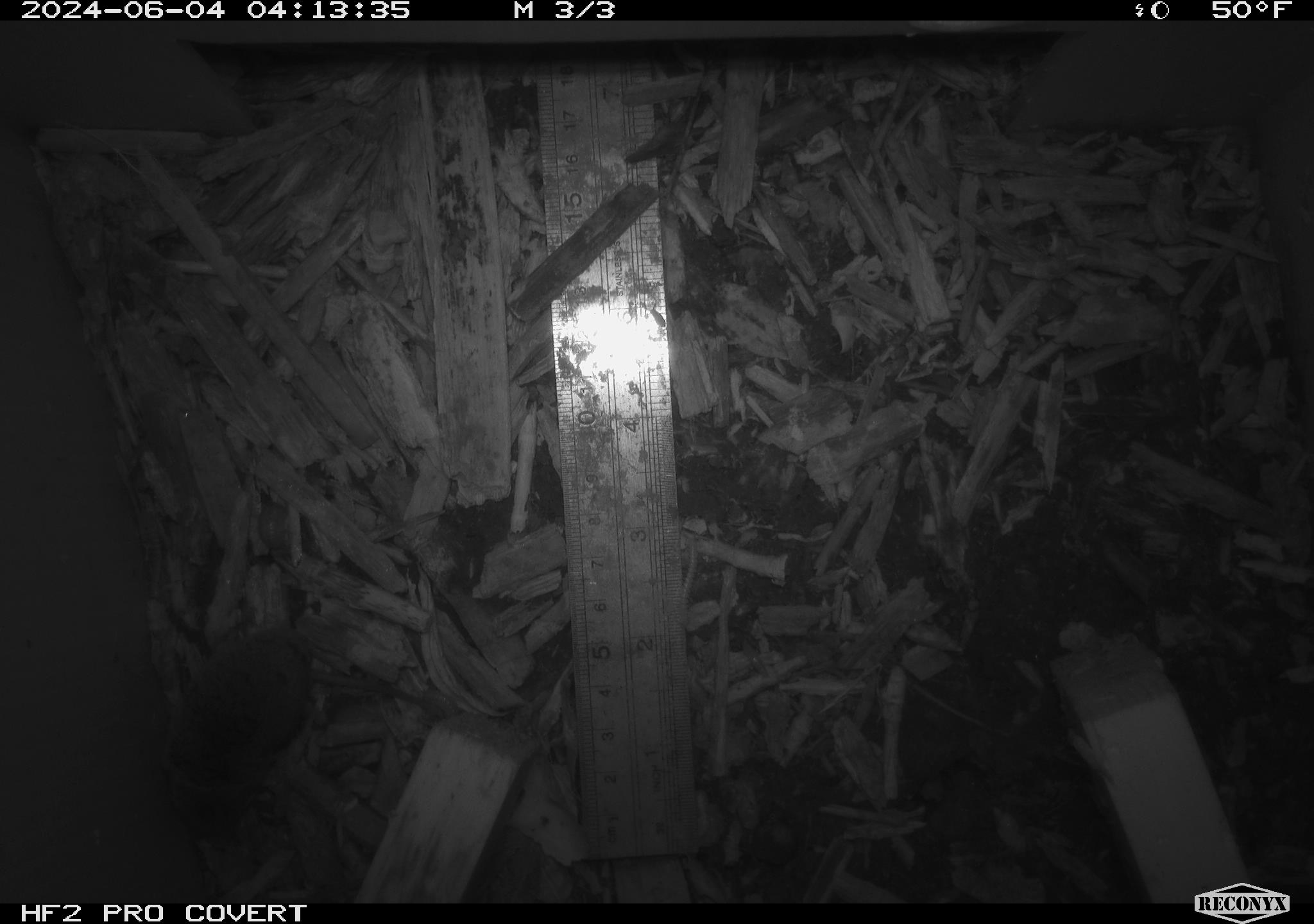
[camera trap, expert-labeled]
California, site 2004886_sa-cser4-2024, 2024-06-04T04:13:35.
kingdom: Animalia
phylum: Chordata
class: Mammalia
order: Eulipotyphla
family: Soricidae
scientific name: Soricidae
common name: shrews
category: soricidae family